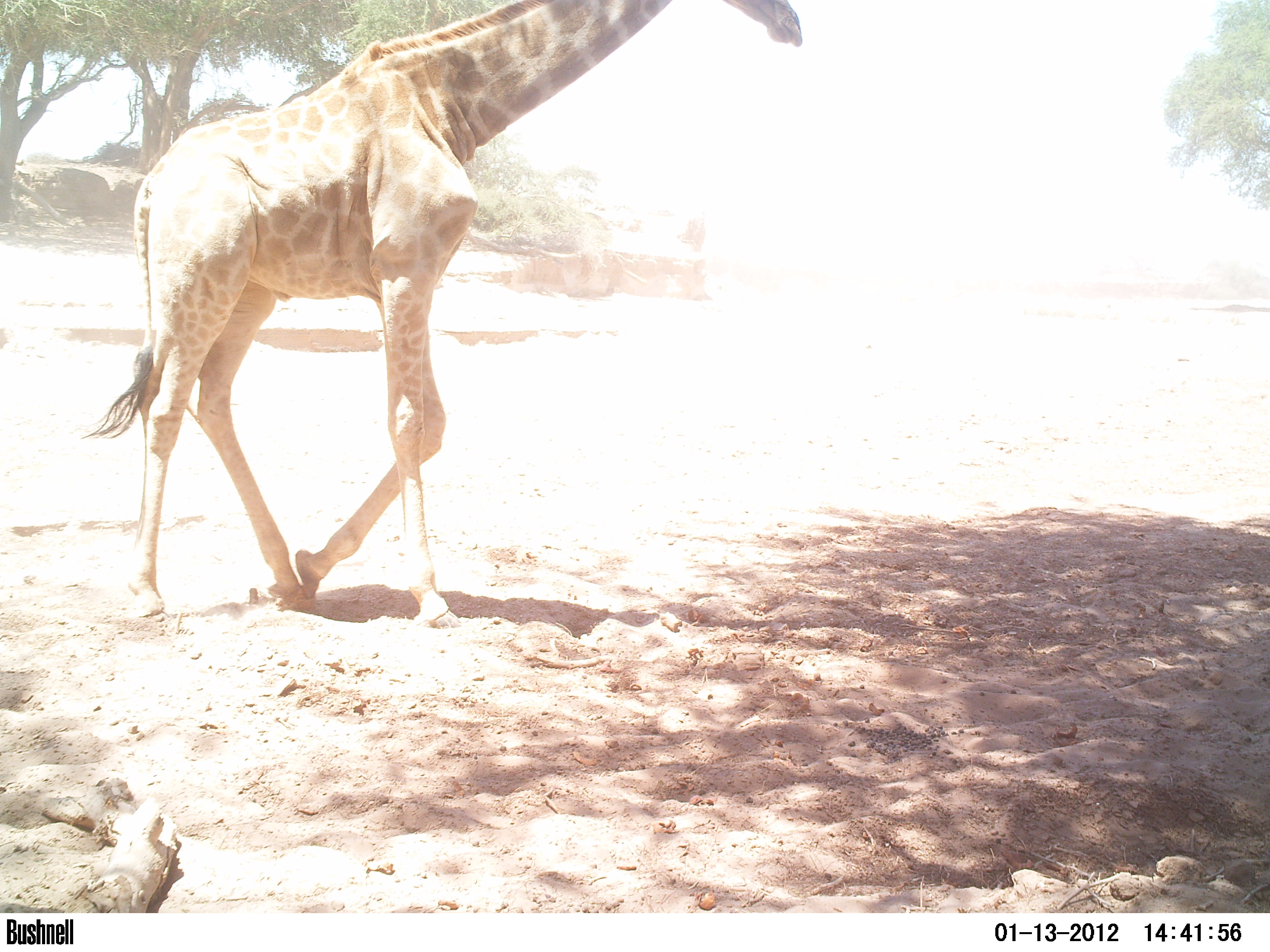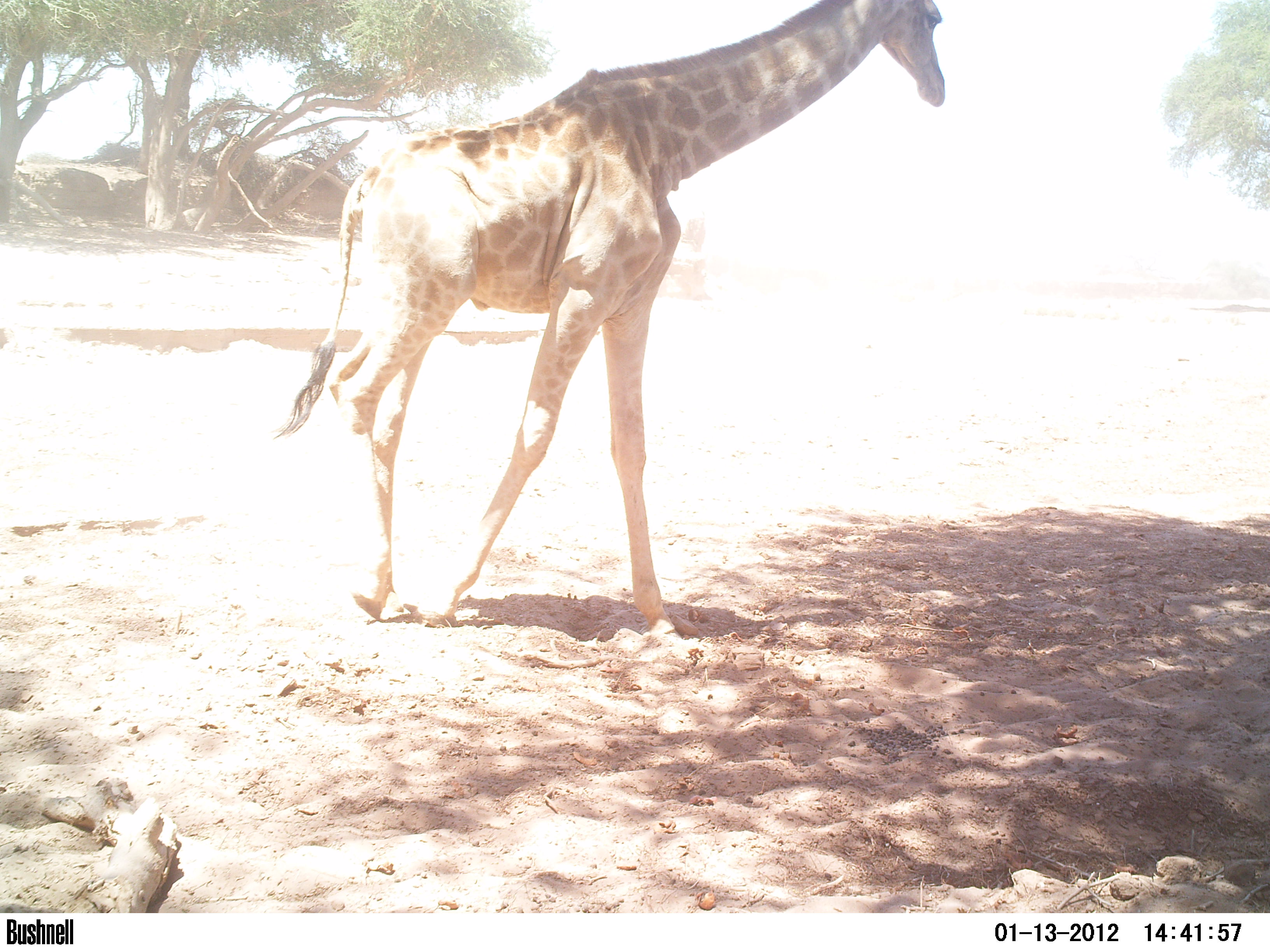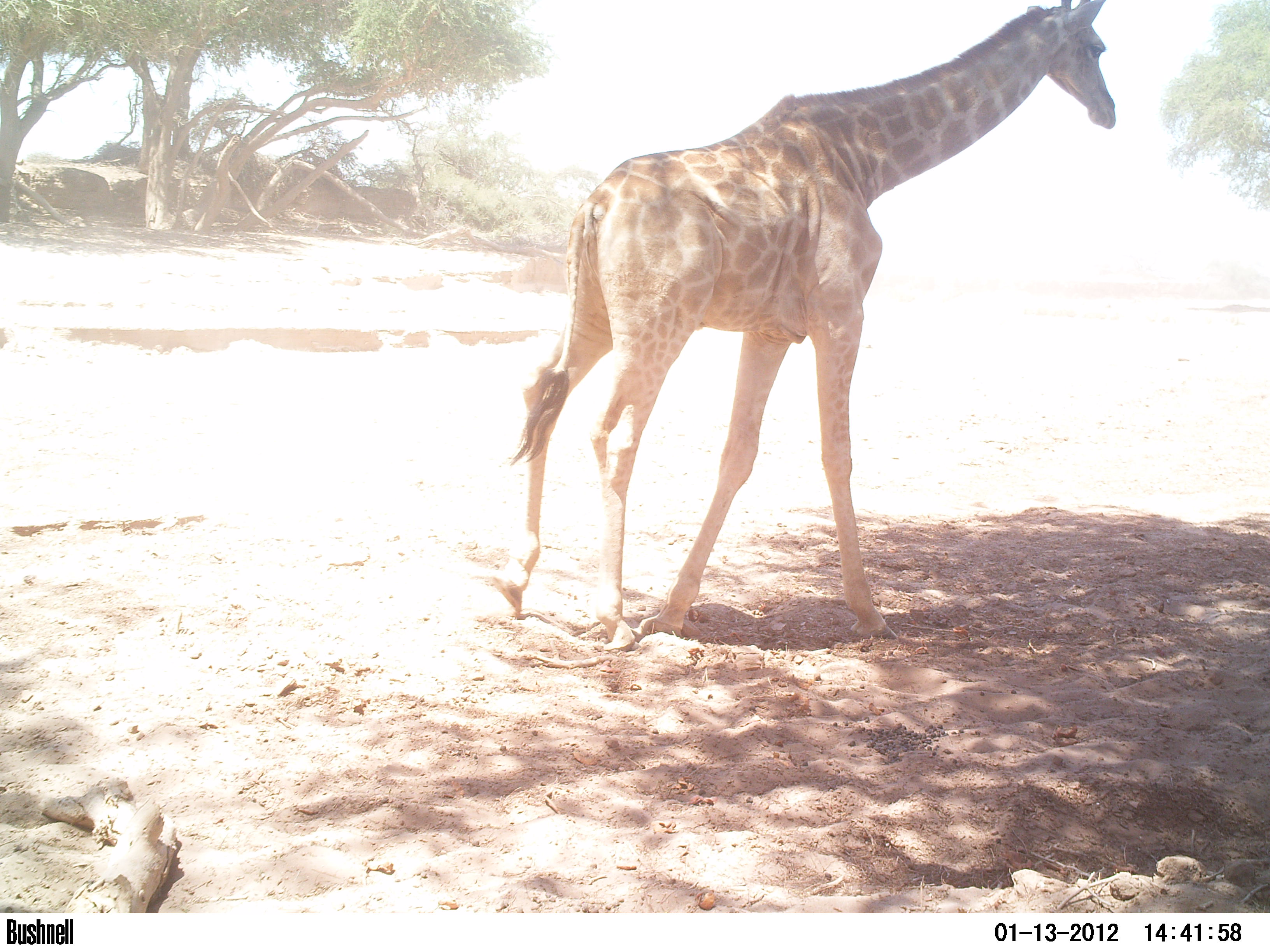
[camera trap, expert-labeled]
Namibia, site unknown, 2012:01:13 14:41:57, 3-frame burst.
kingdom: Animalia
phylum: Chordata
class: Mammalia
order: Artiodactyla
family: Giraffidae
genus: Giraffa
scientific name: Giraffa camelopardalis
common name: giraffe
Giraffa camelopardalis (giraffe).